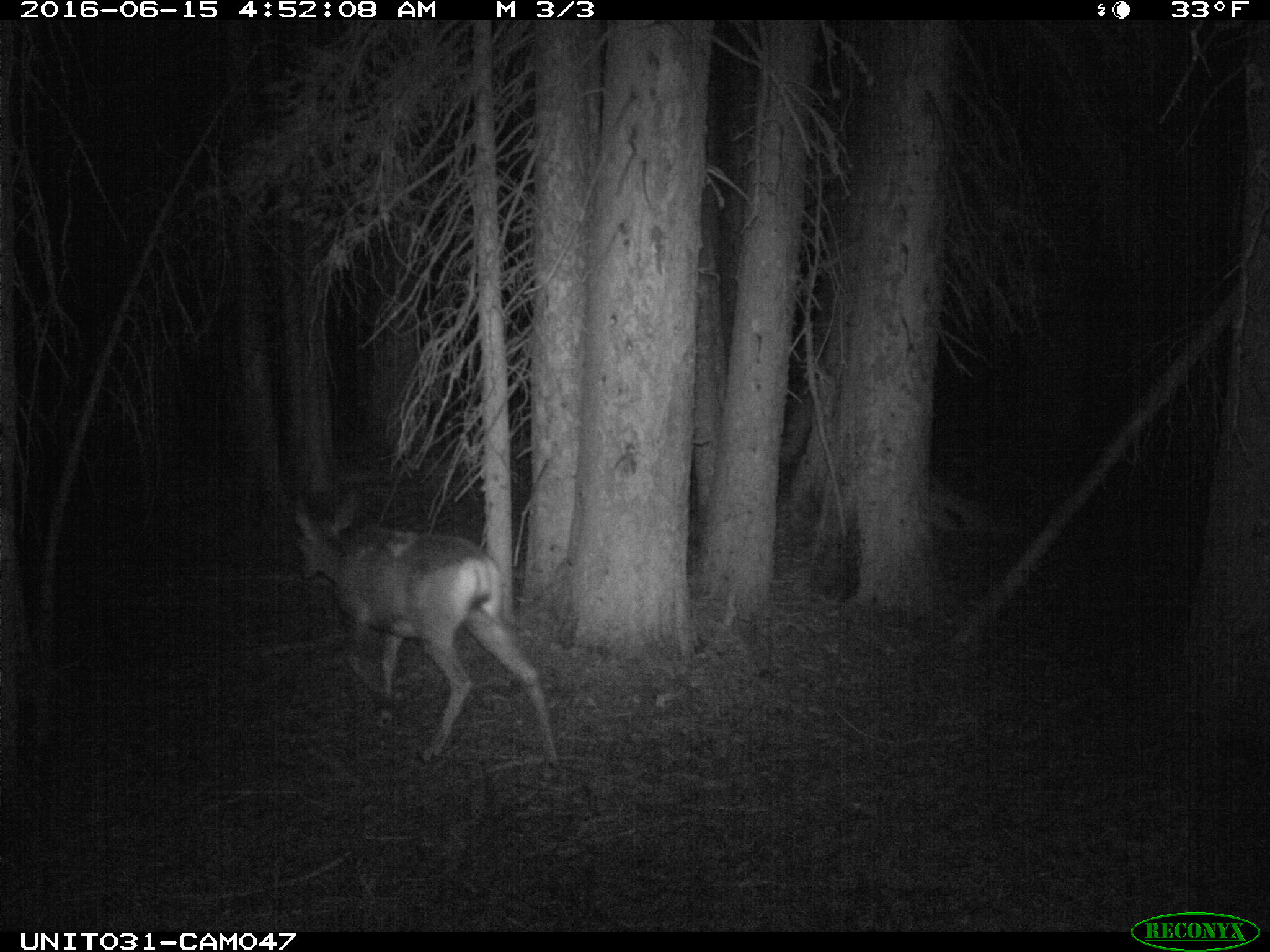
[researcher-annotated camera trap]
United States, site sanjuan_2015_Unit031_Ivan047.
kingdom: Animalia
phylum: Chordata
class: Mammalia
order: Artiodactyla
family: Cervidae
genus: Odocoileus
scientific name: Odocoileus hemionus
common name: mule deer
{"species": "Odocoileus hemionus (mule deer)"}